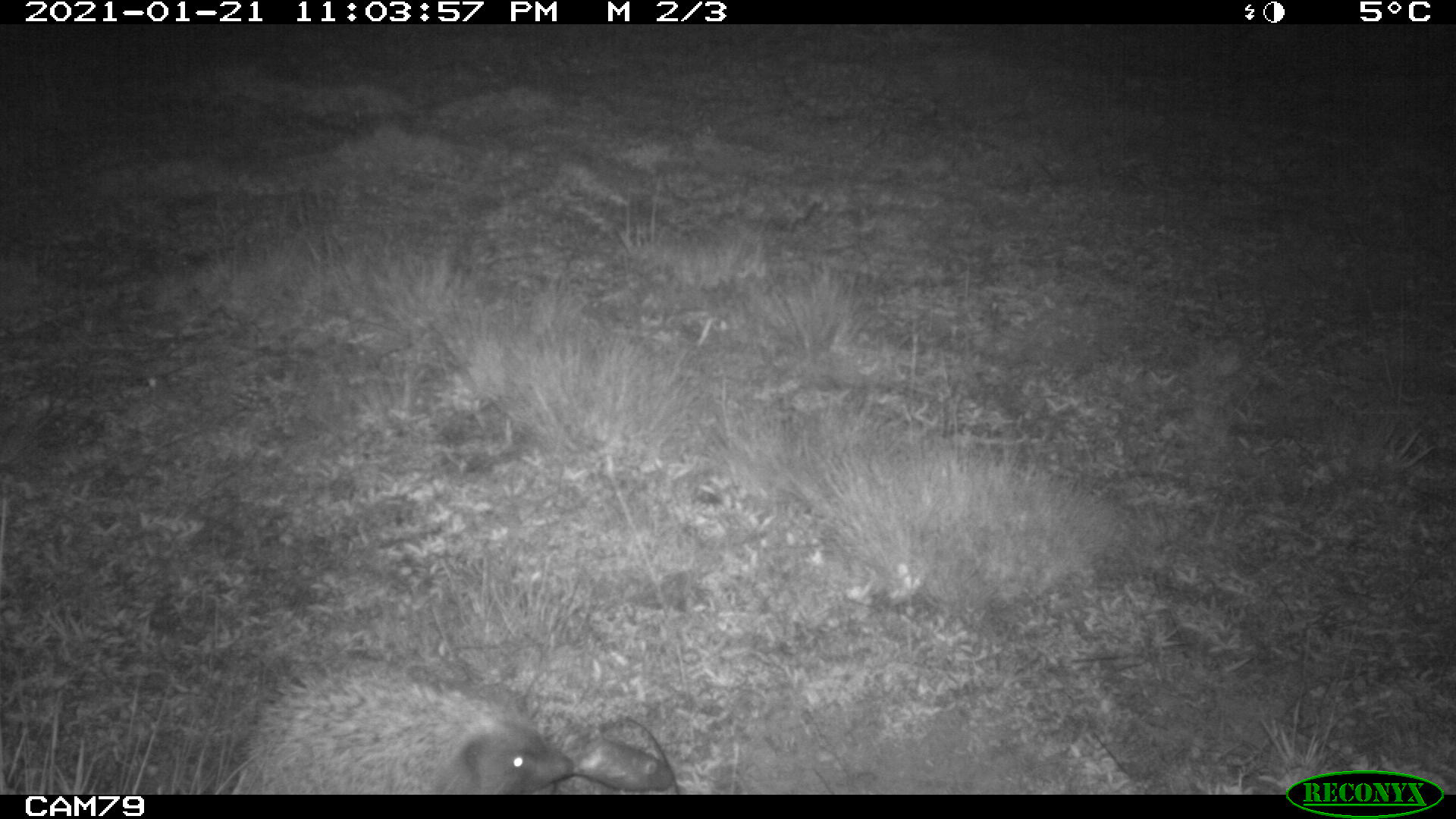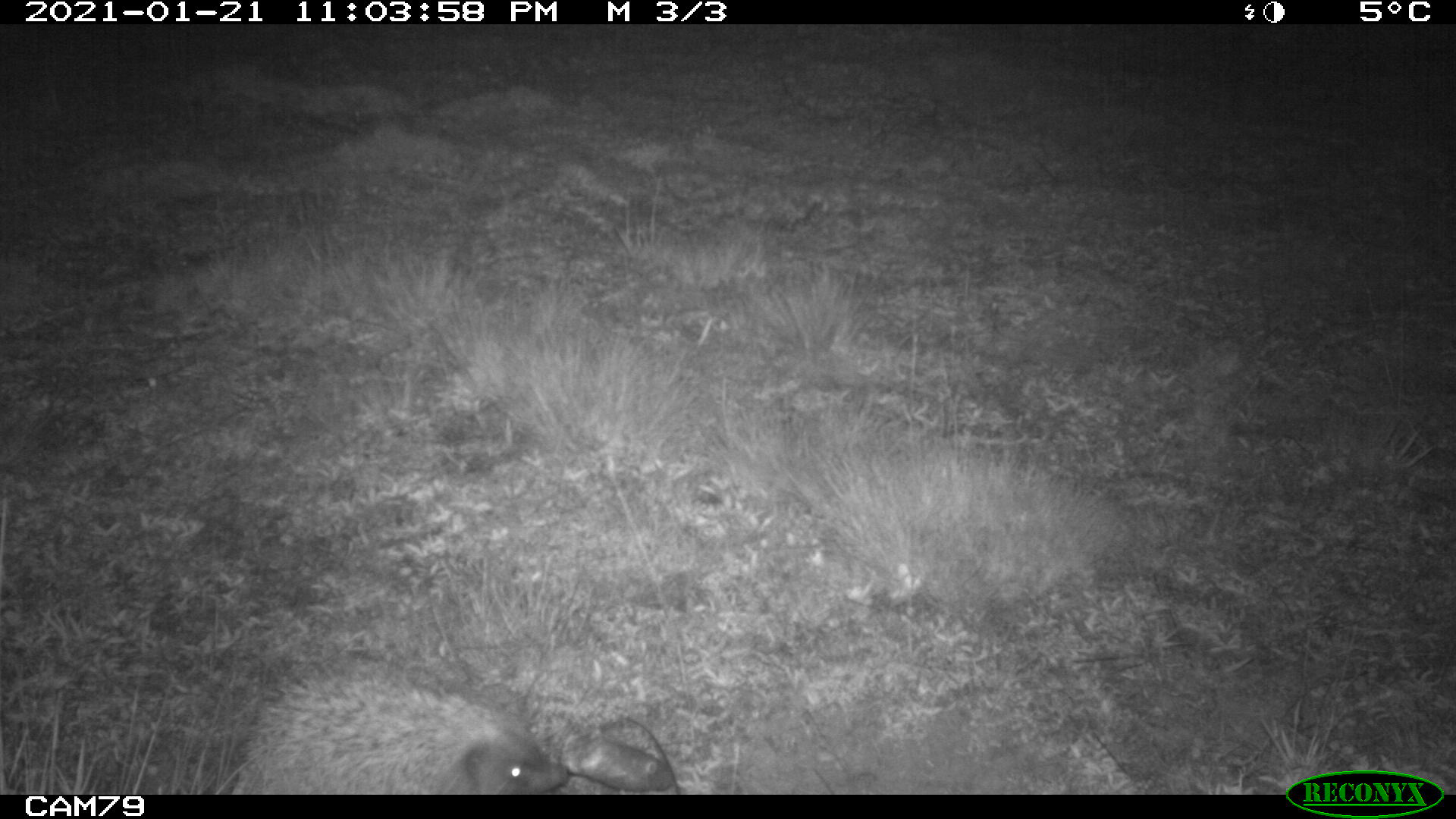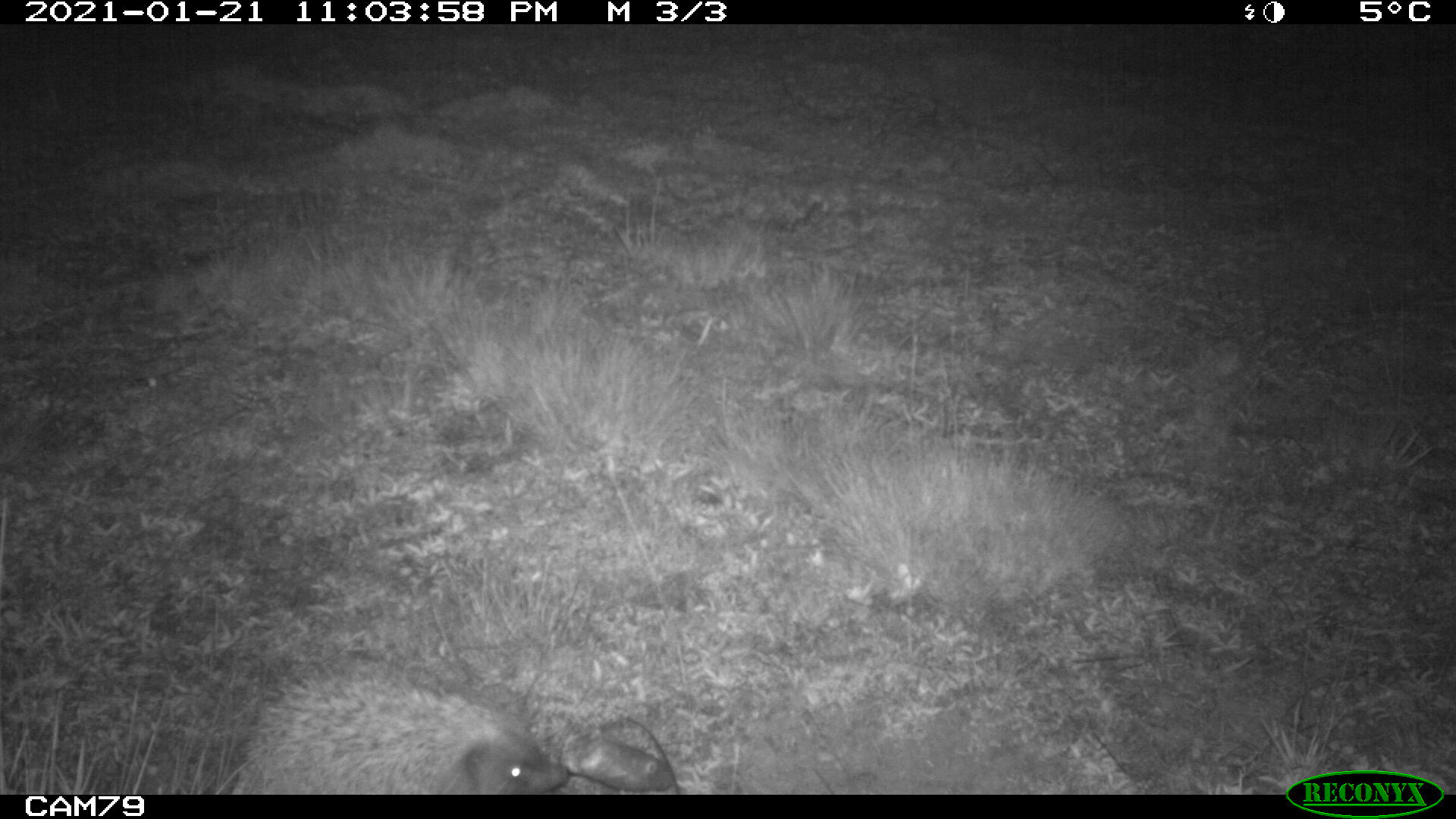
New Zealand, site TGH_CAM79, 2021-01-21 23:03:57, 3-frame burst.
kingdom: Animalia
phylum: Chordata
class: Mammalia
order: Eulipotyphla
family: Erinaceidae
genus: Erinaceus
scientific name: Erinaceus europaeus europaeus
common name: european hedgehog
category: hedgehog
Hedgehog (european hedgehog) (Erinaceus europaeus europaeus).